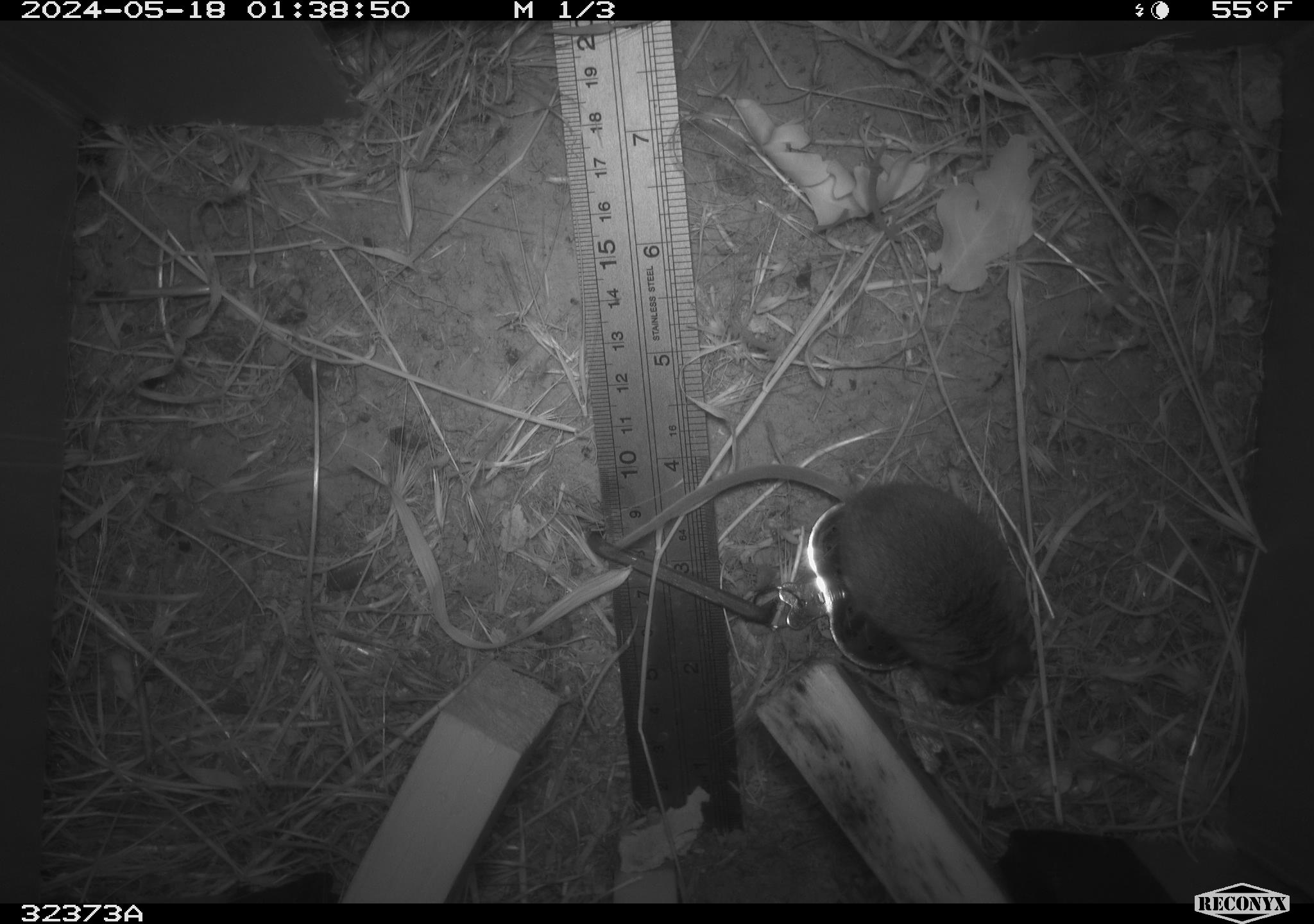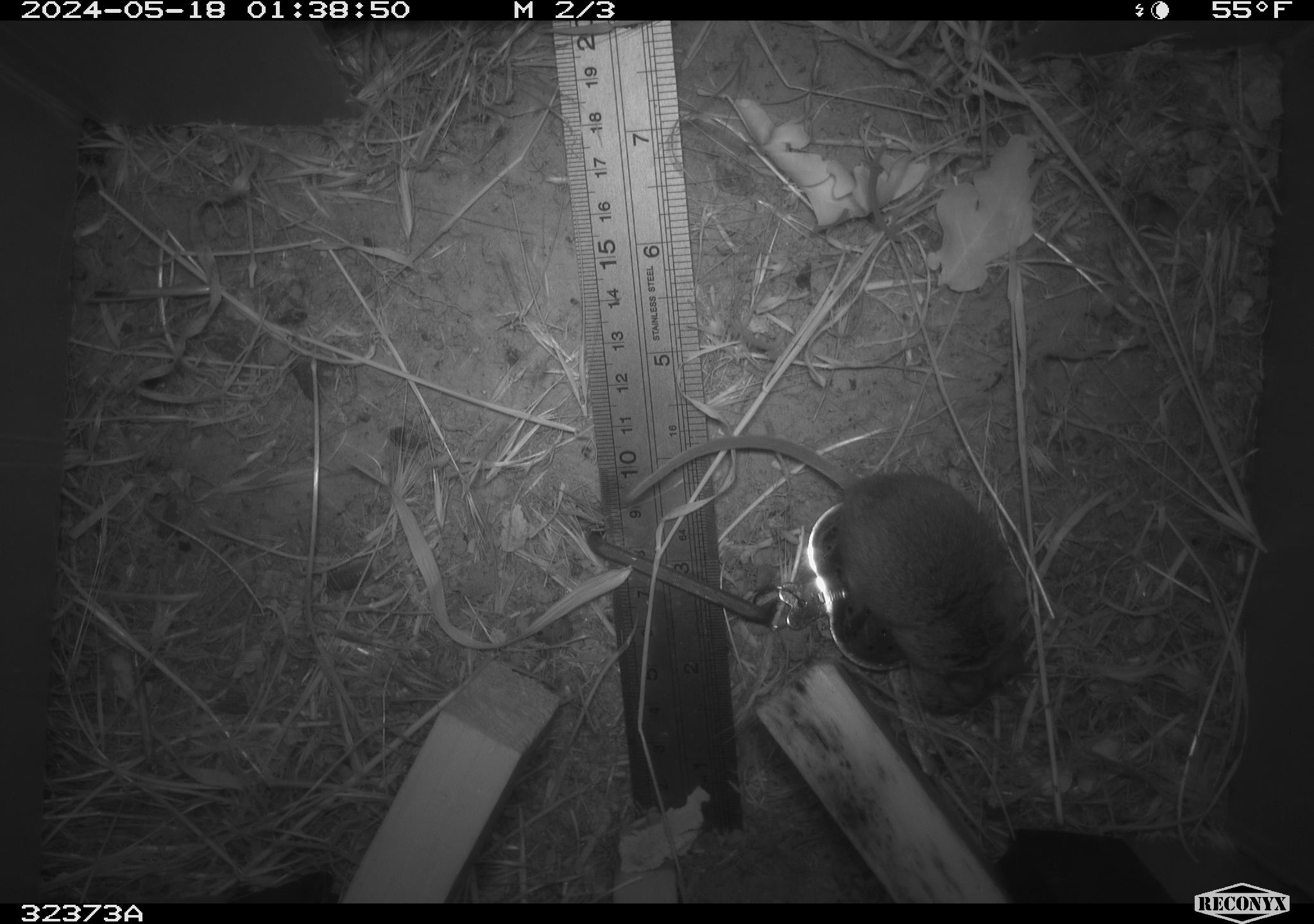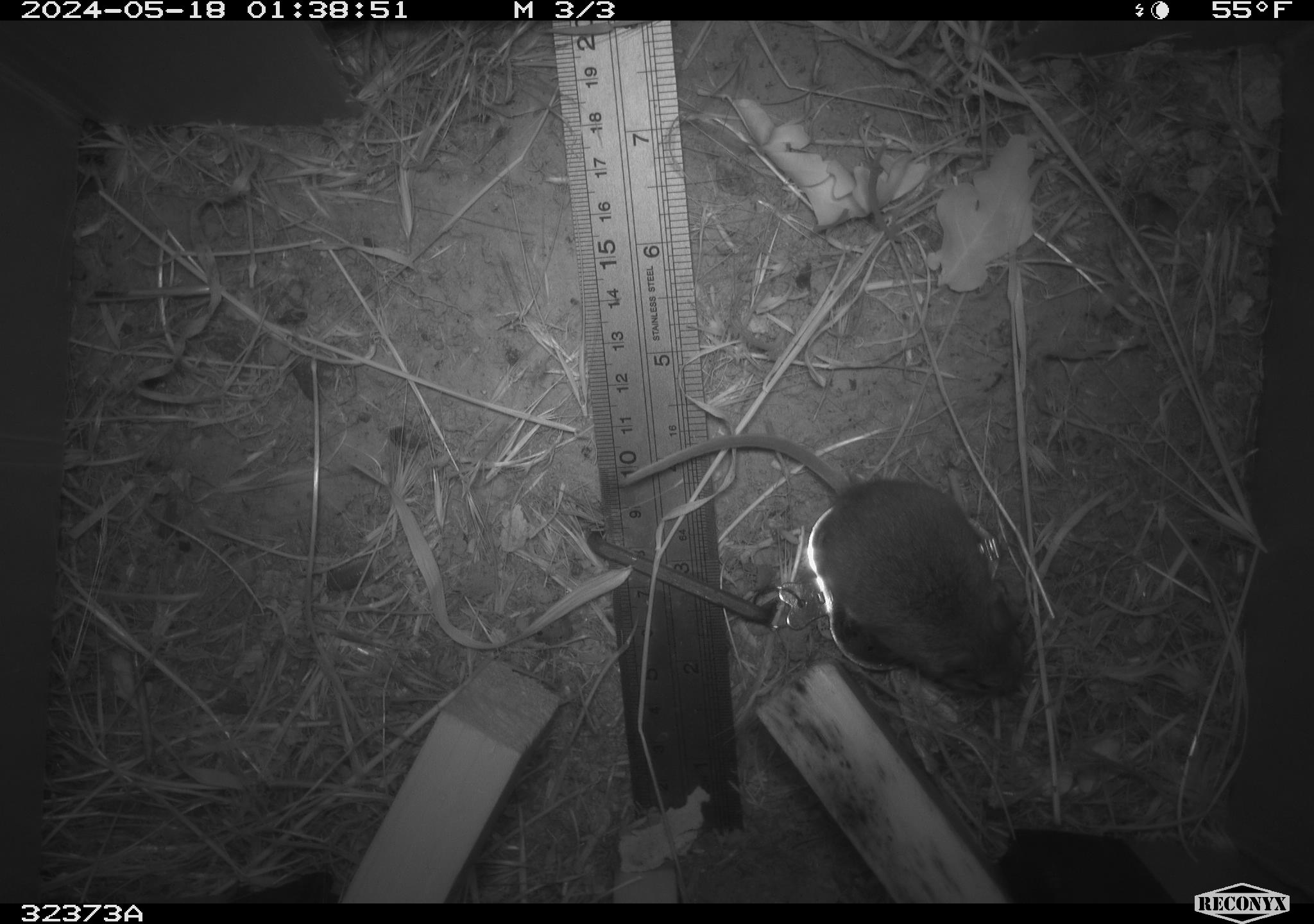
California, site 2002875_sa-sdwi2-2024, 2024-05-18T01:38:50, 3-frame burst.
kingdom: Animalia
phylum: Chordata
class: Mammalia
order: Rodentia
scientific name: Rodentia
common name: mouse species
Mouse species (Rodentia).